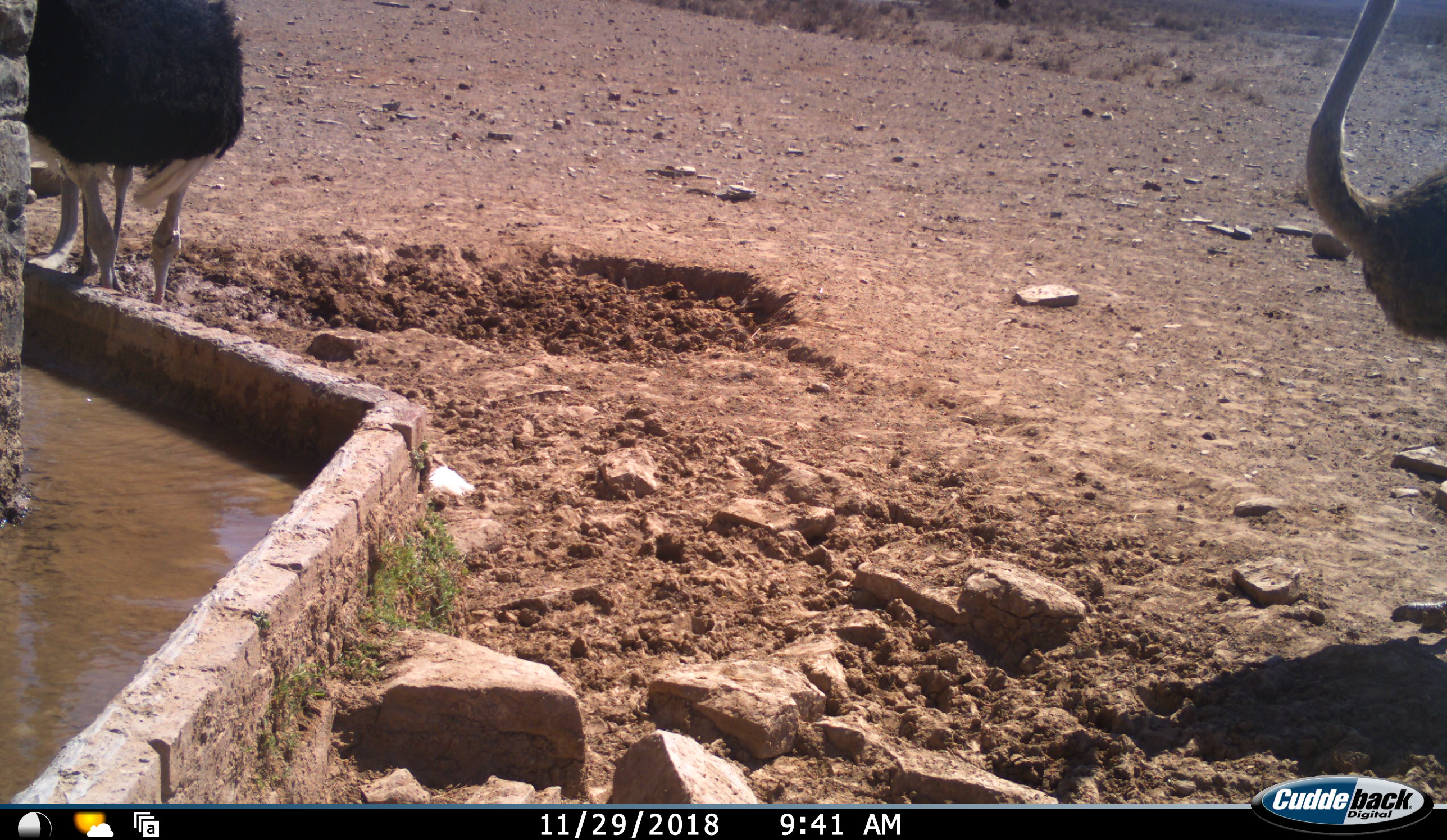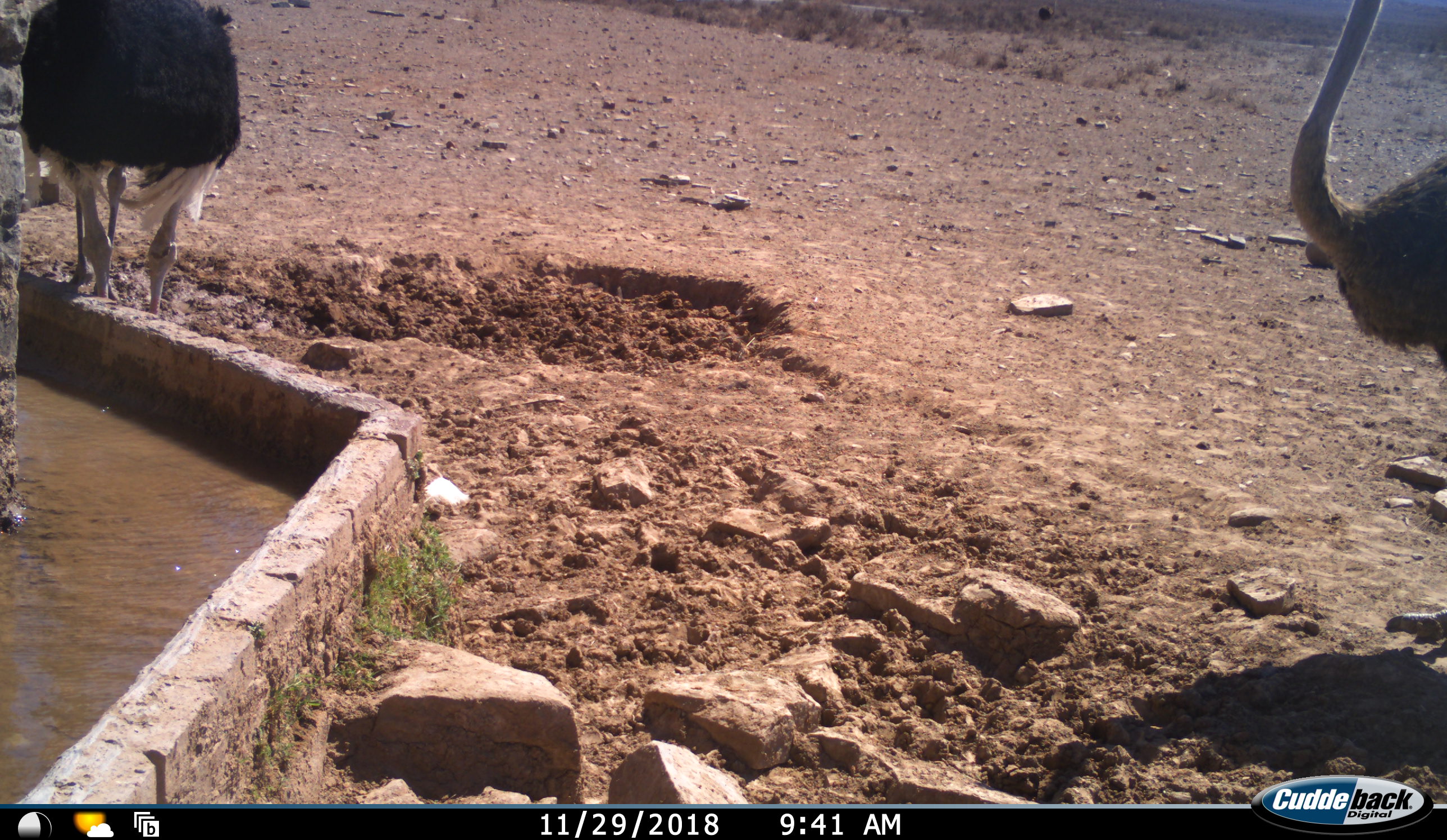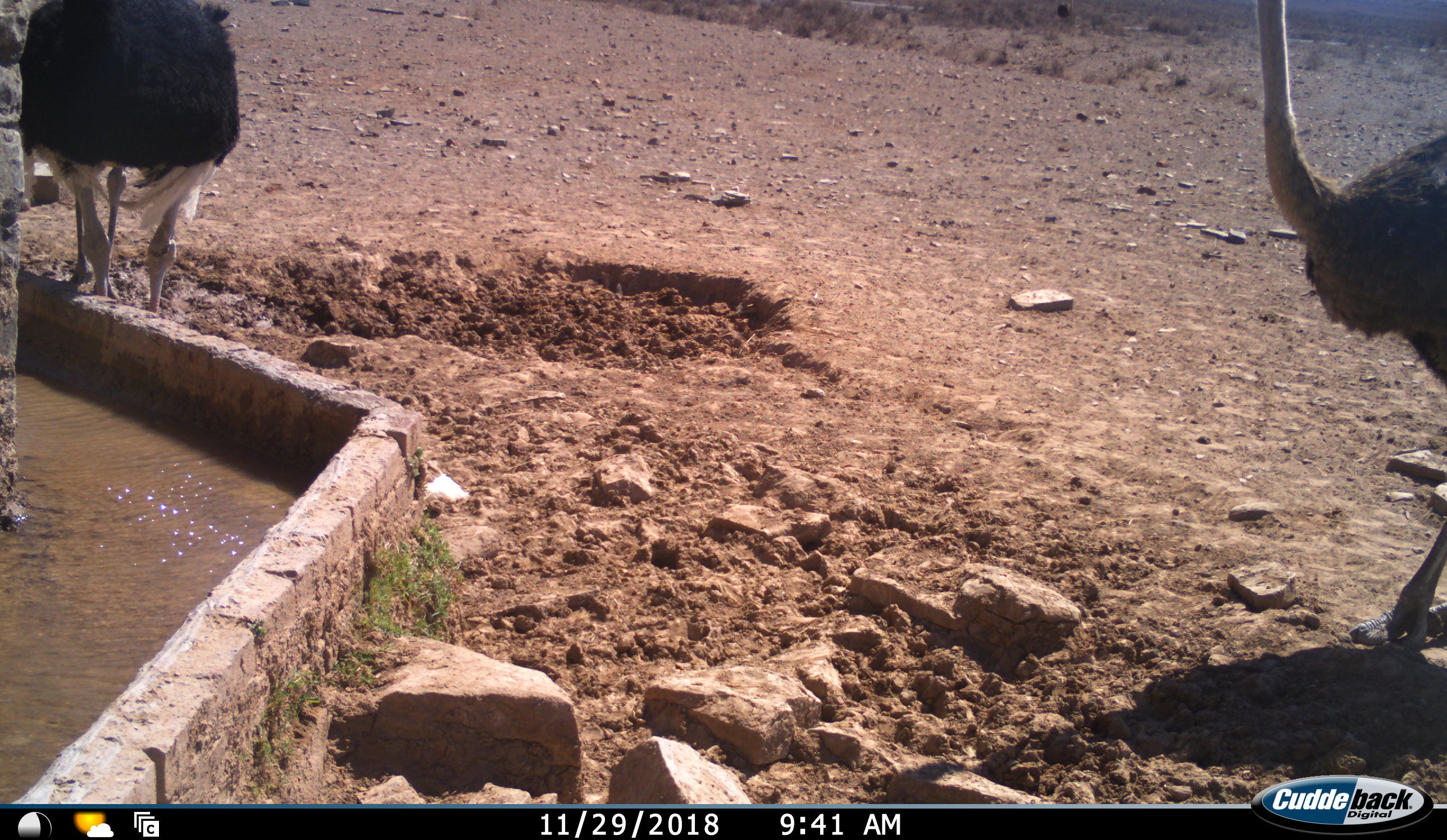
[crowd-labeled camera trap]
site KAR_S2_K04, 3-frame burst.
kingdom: Animalia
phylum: Chordata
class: Aves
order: Struthioniformes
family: Struthionidae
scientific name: Struthionidae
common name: ostrich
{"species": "ostrich (Struthionidae)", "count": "3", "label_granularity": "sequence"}